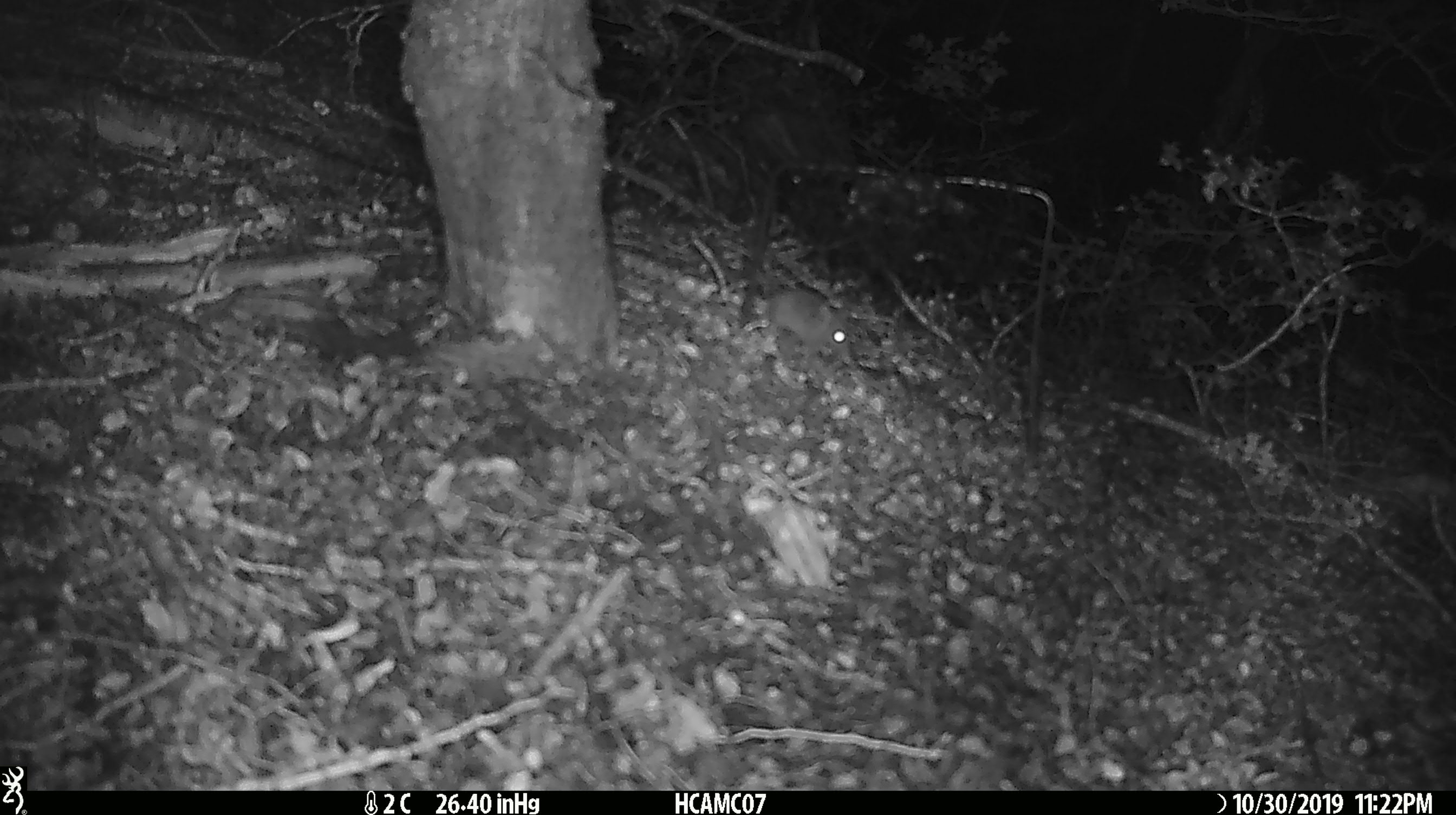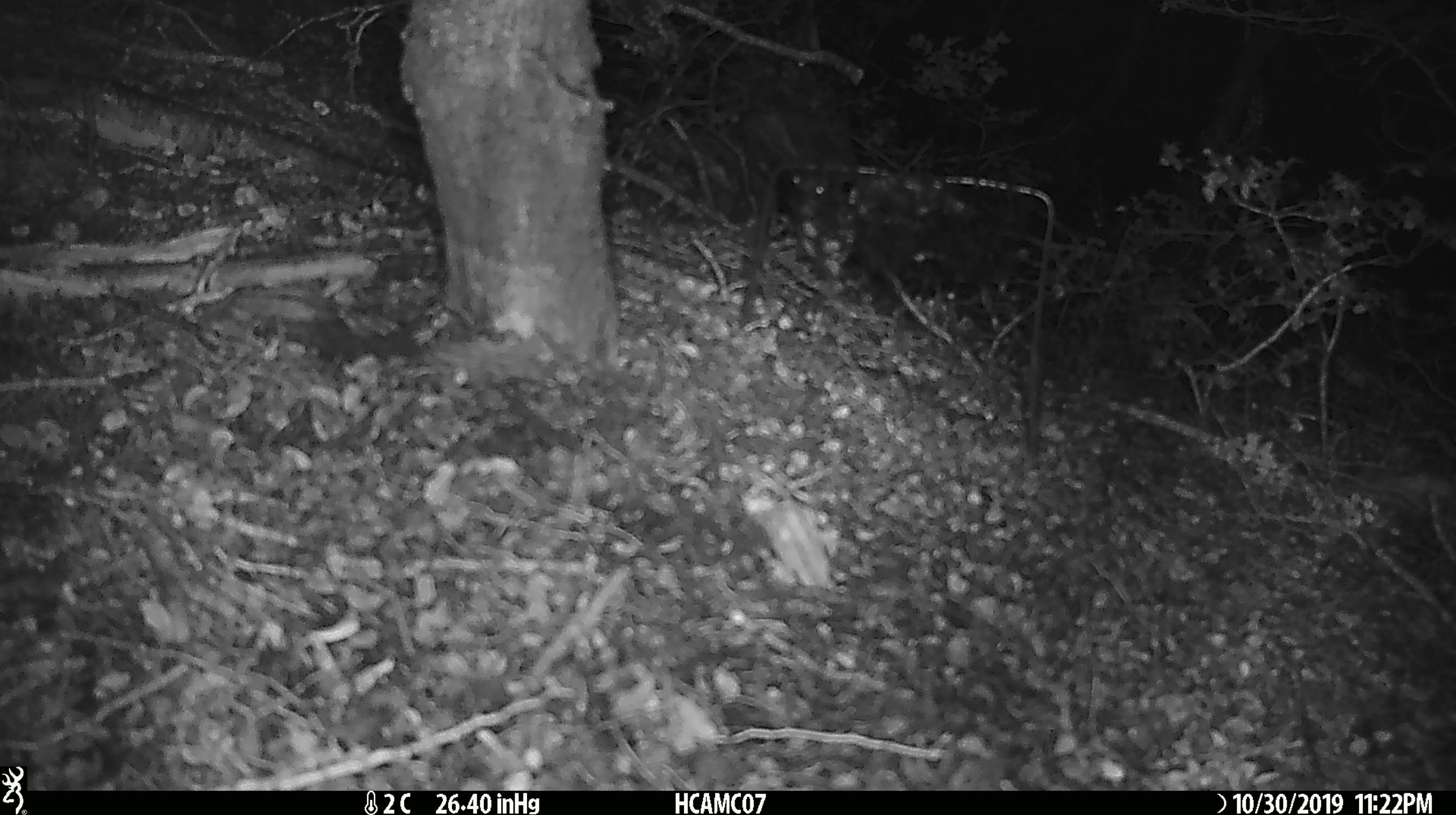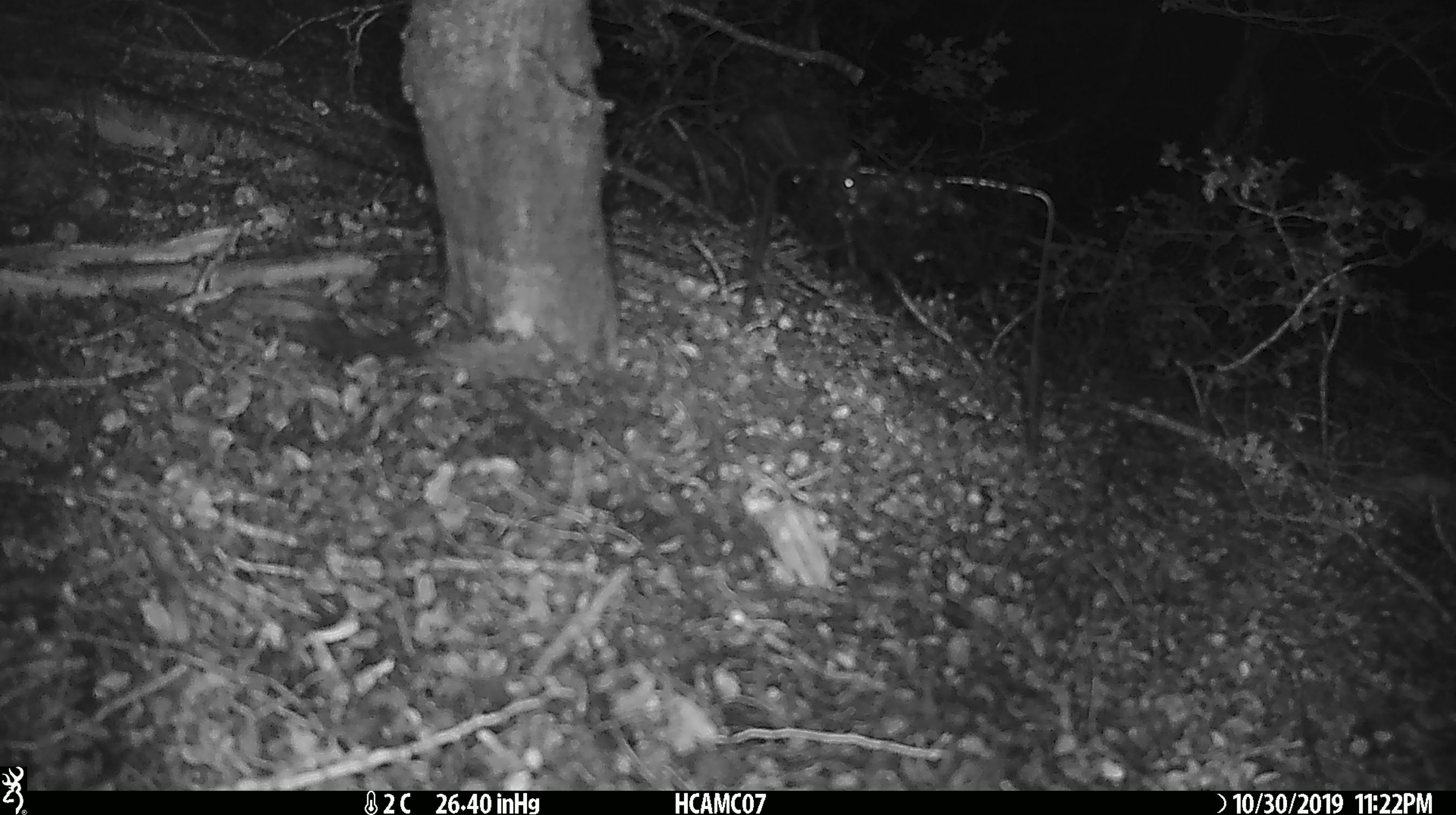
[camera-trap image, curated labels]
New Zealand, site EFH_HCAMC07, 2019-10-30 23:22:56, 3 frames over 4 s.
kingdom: Animalia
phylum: Chordata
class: Mammalia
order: Rodentia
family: Muridae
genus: Mus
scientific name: Mus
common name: mouse